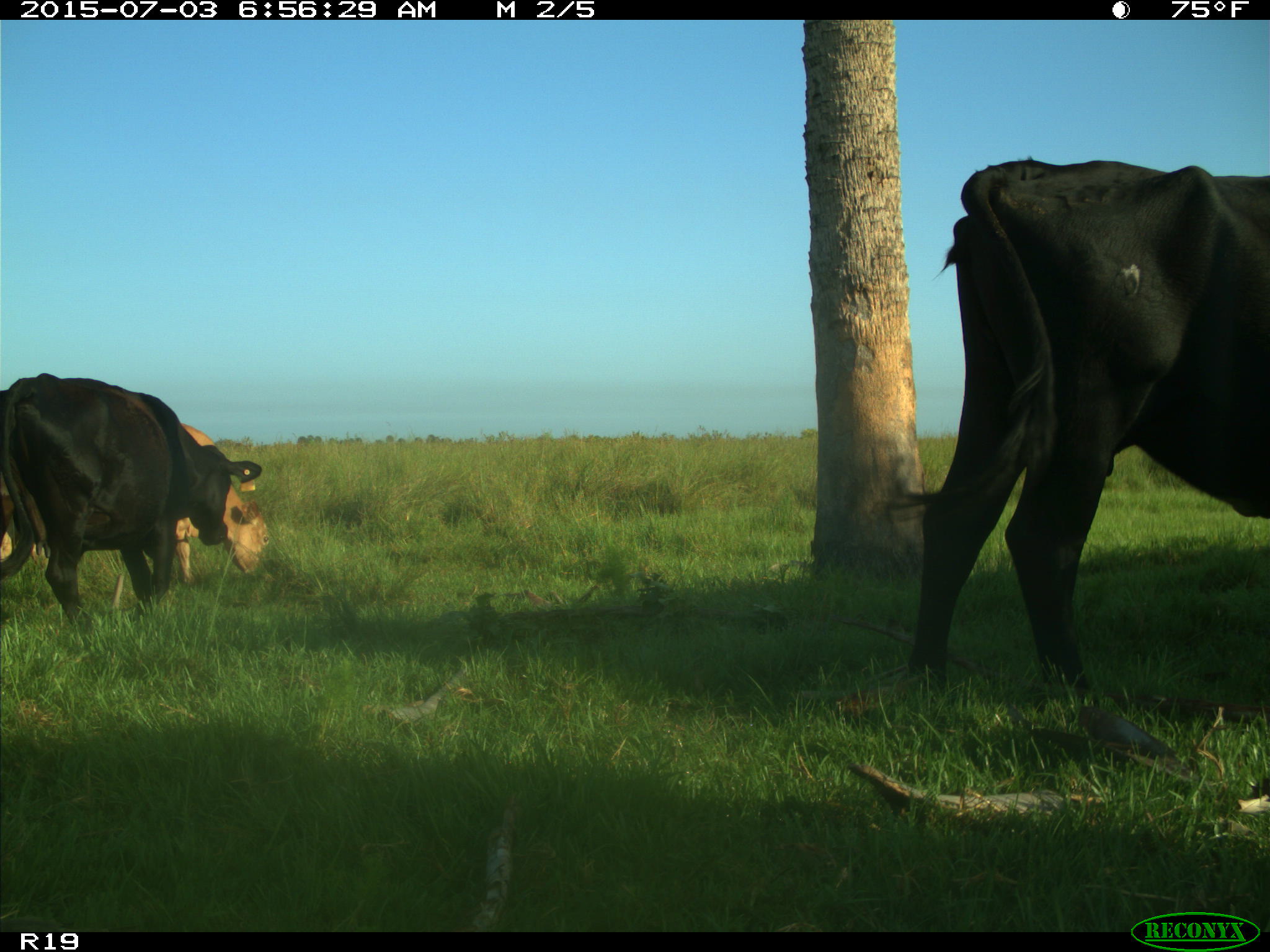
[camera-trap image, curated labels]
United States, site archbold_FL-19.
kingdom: Animalia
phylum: Chordata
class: Mammalia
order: Artiodactyla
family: Bovidae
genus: Bos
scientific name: Bos taurus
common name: domestic cow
Bos taurus (domestic cow).